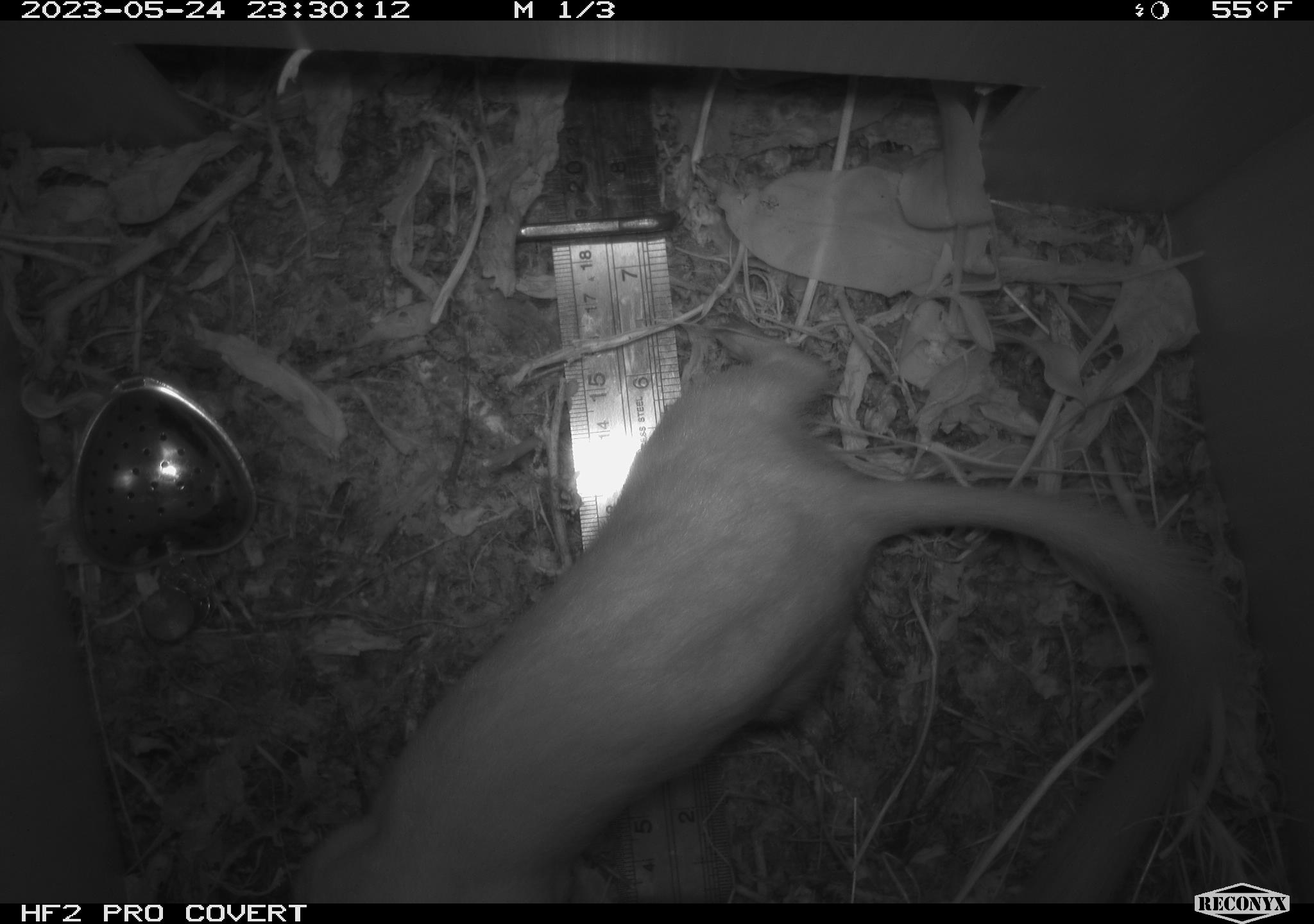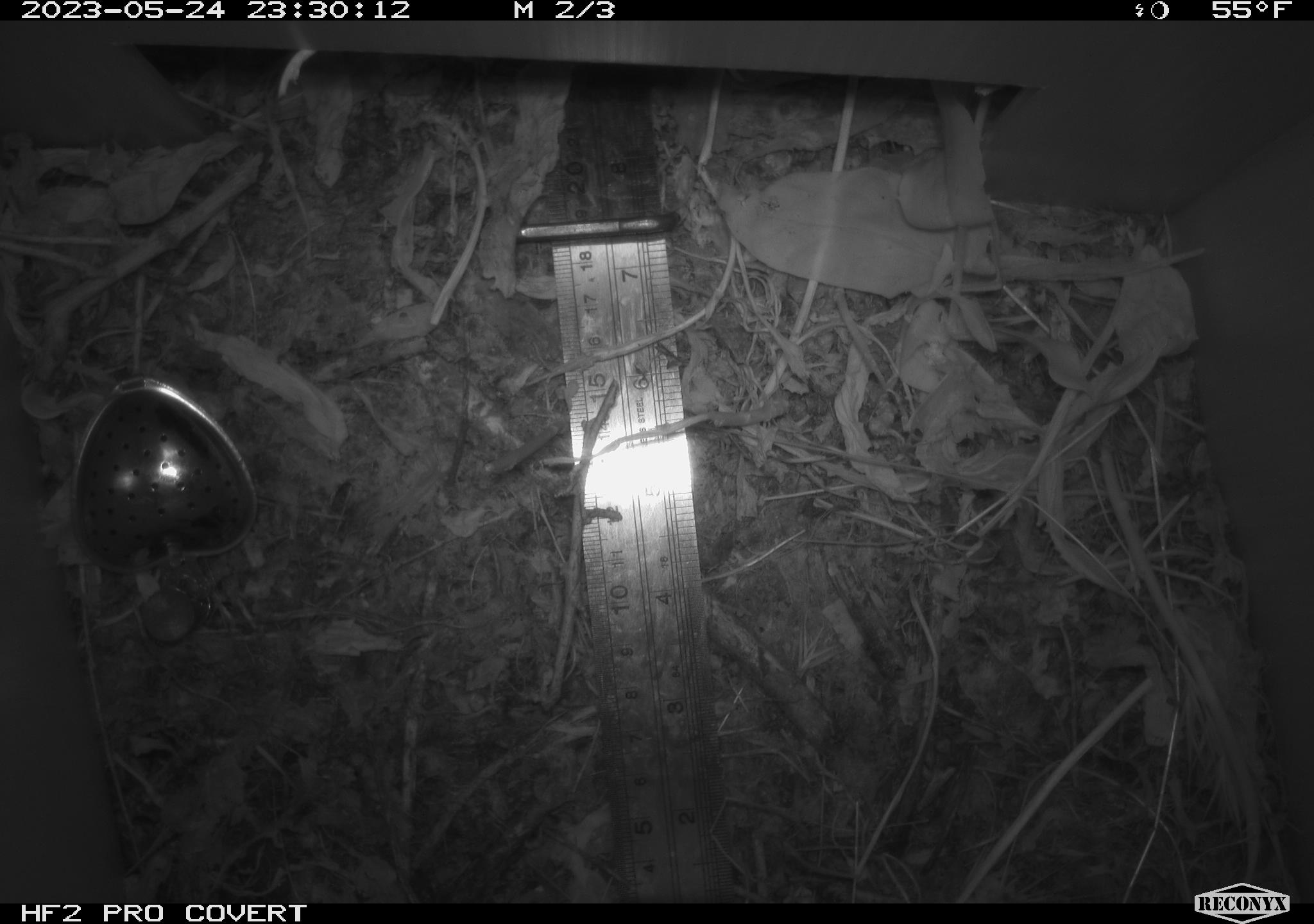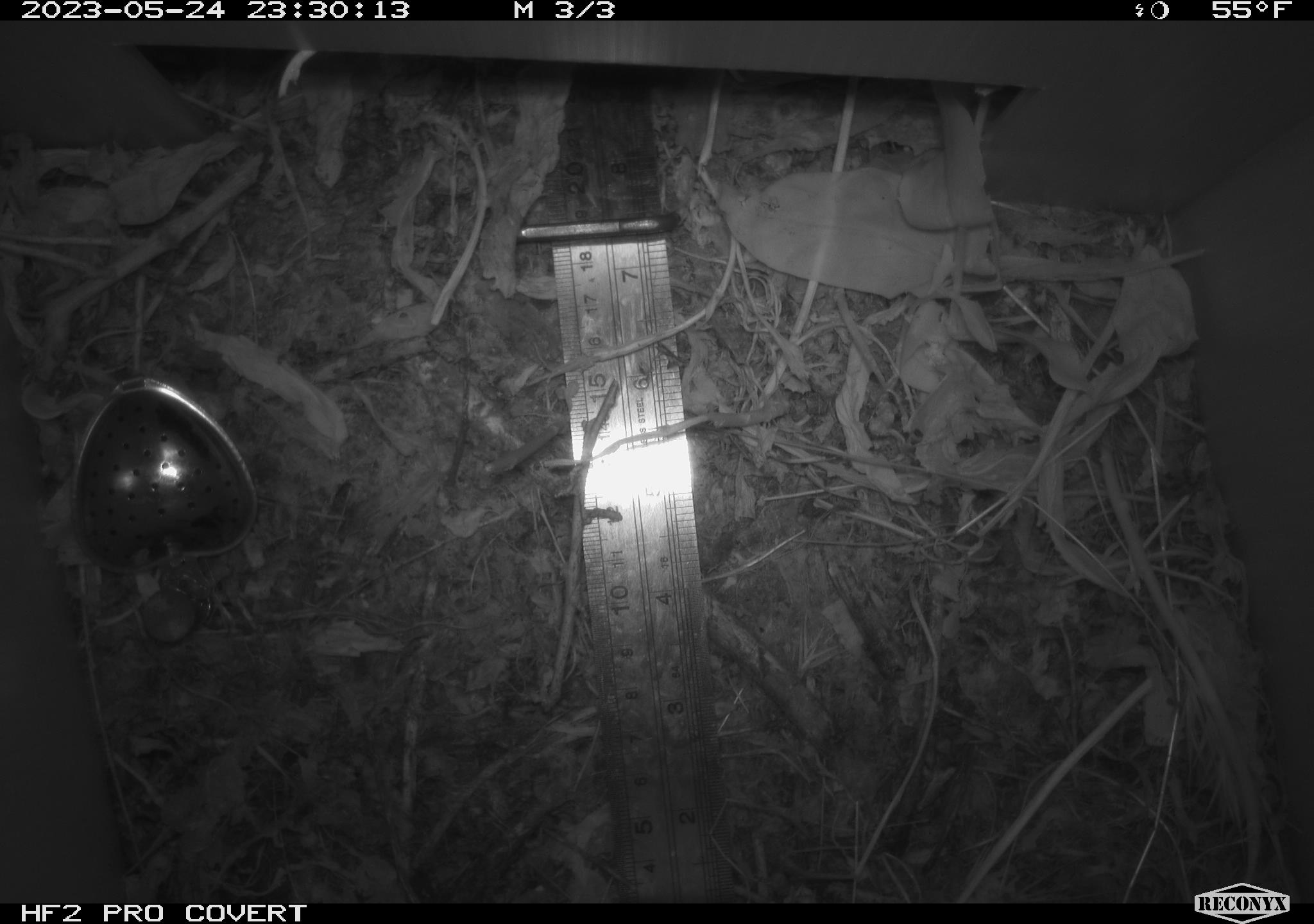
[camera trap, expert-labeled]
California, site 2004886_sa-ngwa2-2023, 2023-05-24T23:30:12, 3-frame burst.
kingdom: Animalia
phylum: Chordata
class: Mammalia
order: Carnivora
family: Mustelidae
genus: Neogale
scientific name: Neogale frenata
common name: long-tailed weasel